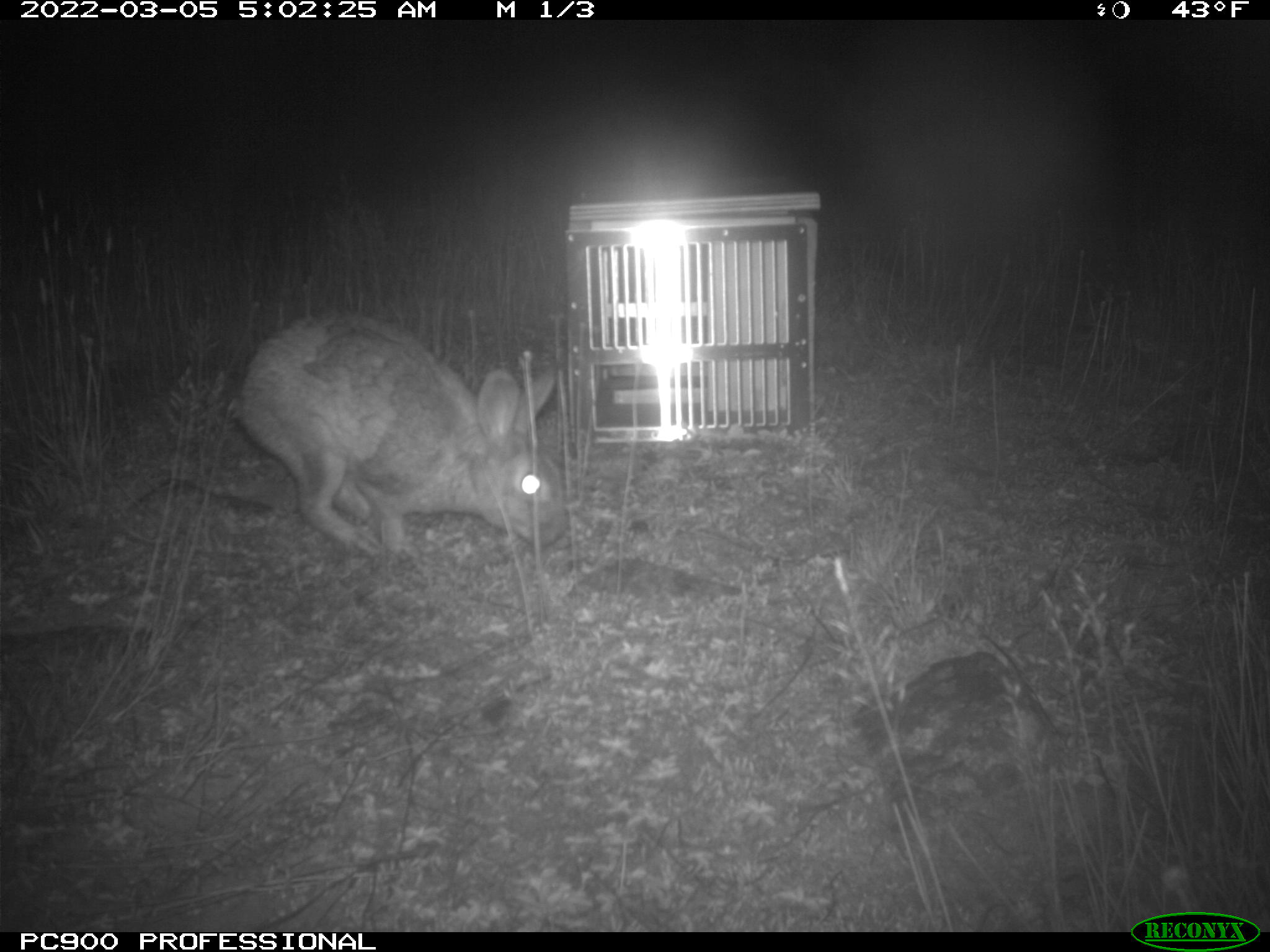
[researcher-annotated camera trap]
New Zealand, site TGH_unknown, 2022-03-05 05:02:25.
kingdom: Animalia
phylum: Chordata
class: Mammalia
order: Lagomorpha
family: Leporidae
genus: Oryctolagus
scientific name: Oryctolagus cuniculus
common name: european rabbit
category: rabbit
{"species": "rabbit (european rabbit) (Oryctolagus cuniculus)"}